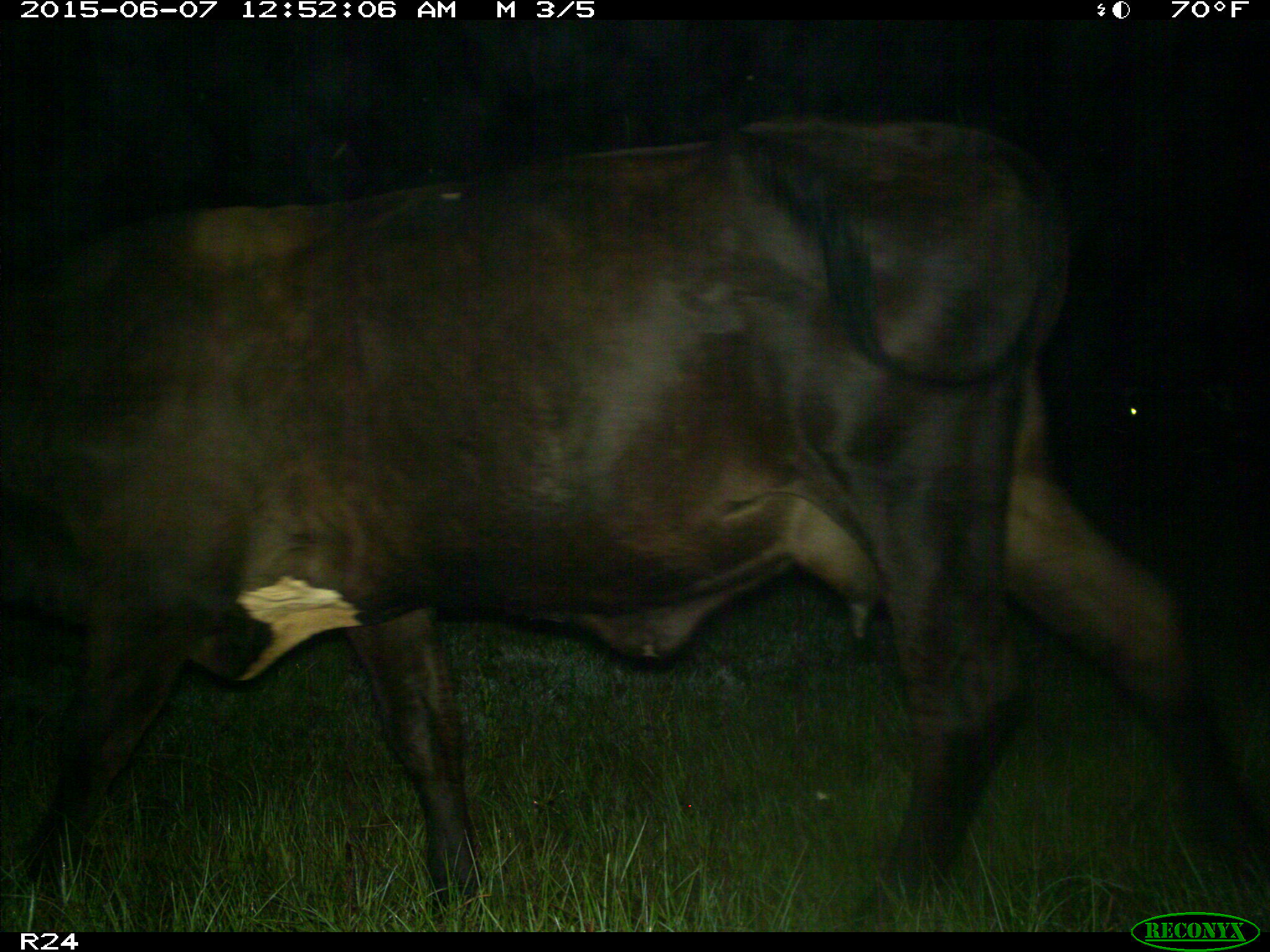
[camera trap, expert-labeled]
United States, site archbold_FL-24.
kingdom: Animalia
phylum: Chordata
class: Mammalia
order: Artiodactyla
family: Bovidae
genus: Bos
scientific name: Bos taurus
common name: domestic cow